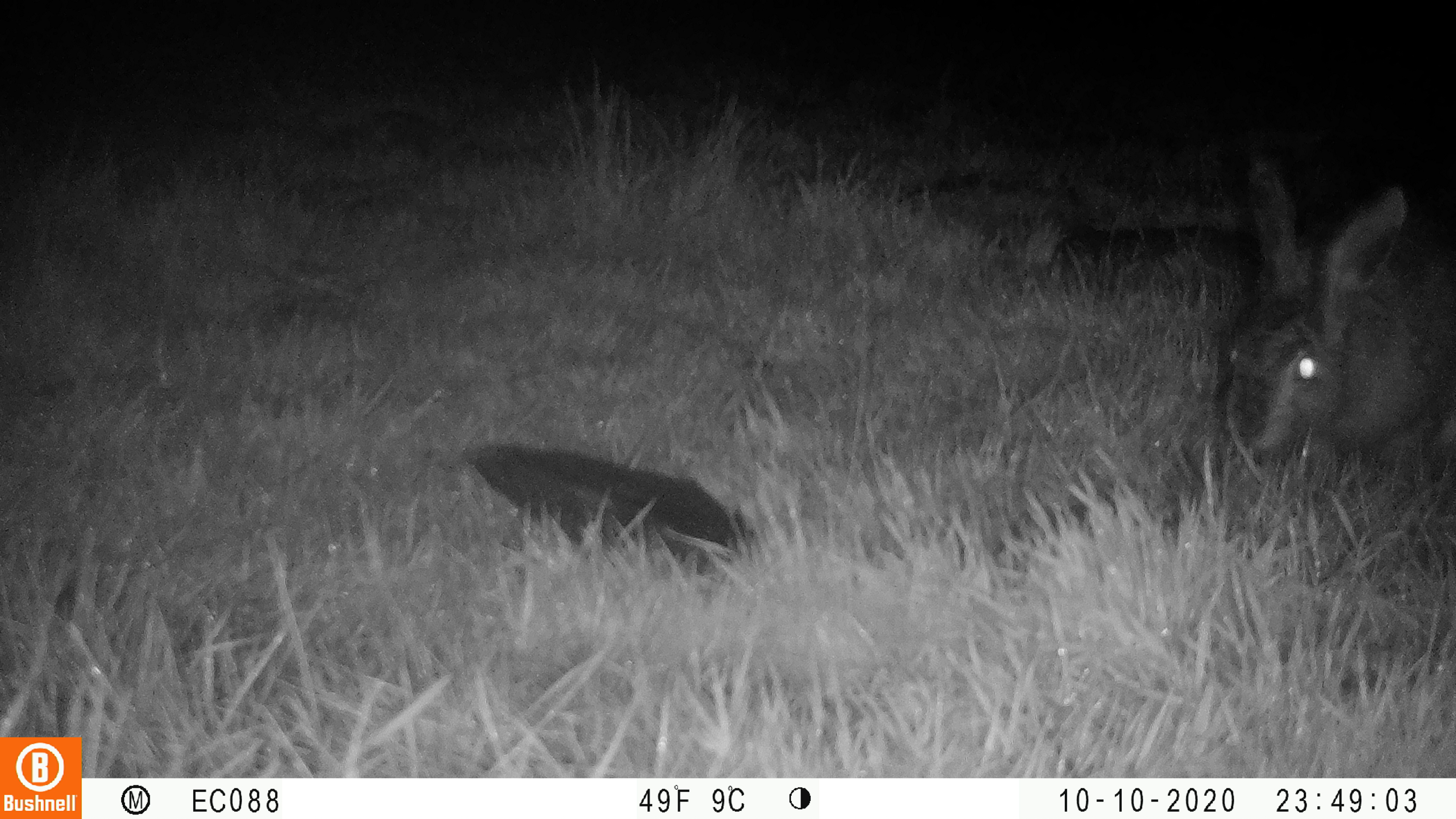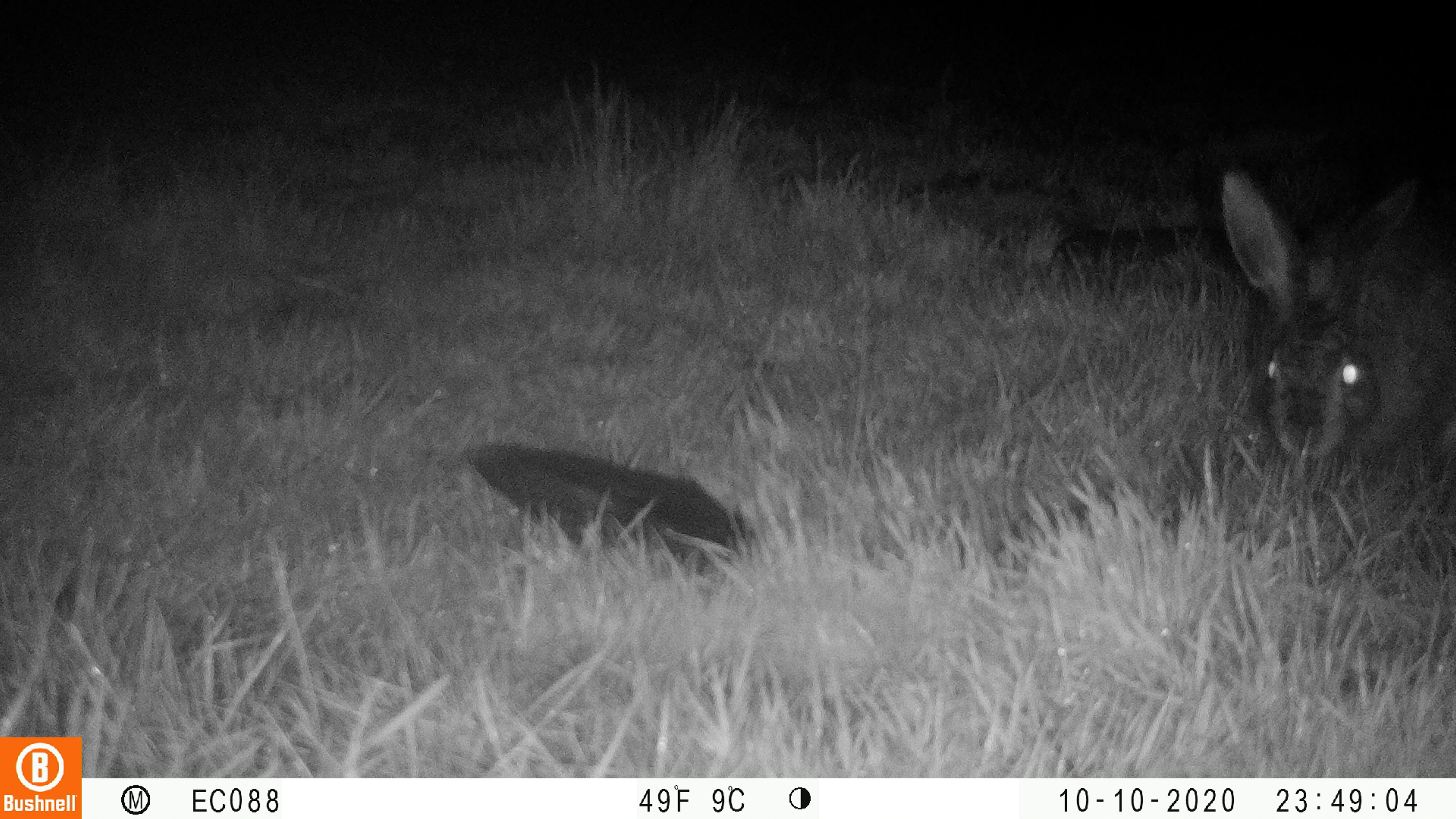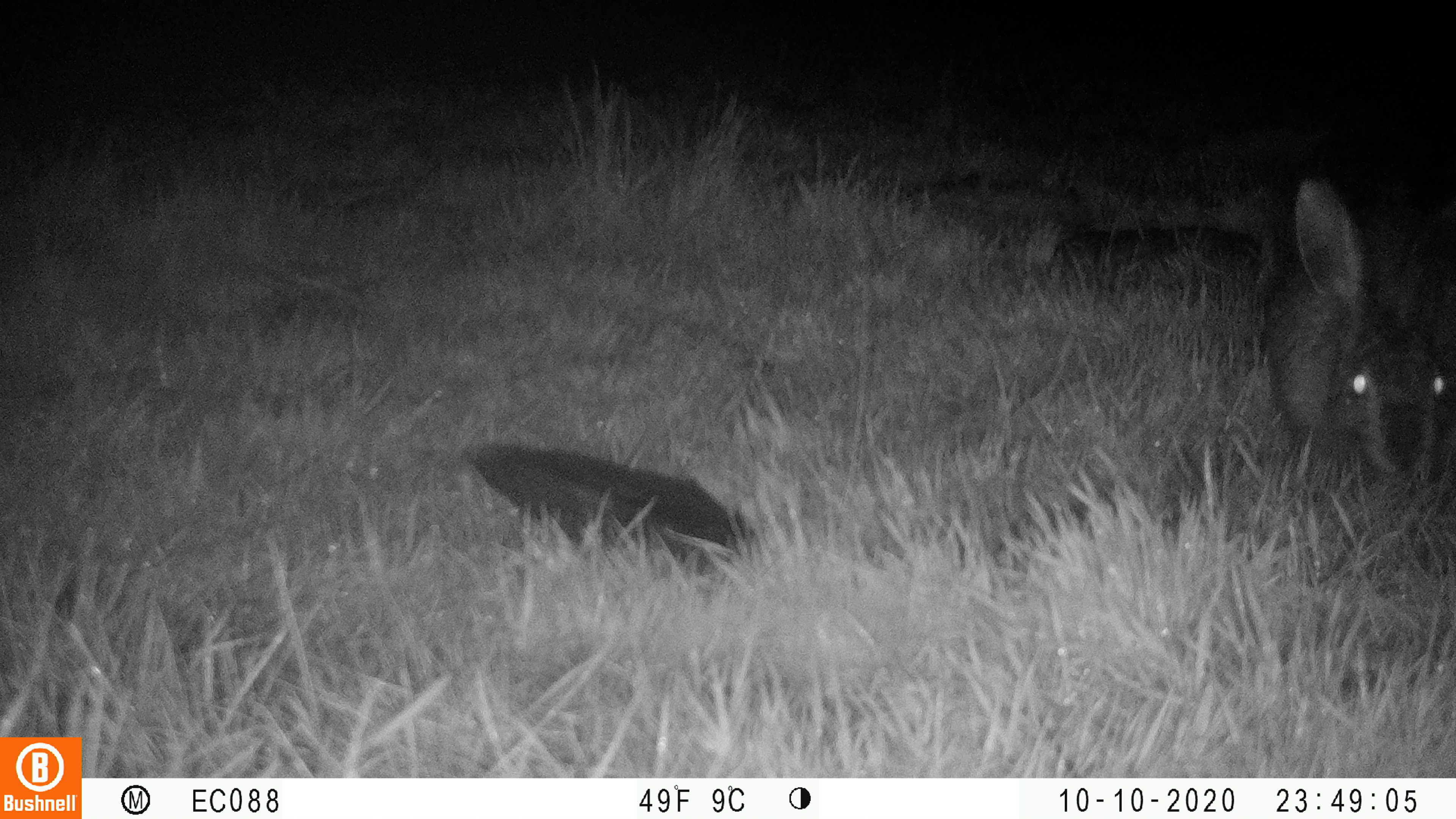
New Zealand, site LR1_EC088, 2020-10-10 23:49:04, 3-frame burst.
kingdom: Animalia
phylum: Chordata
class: Mammalia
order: Lagomorpha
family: Leporidae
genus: Lepus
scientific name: Lepus europaeus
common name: brown hare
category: hare